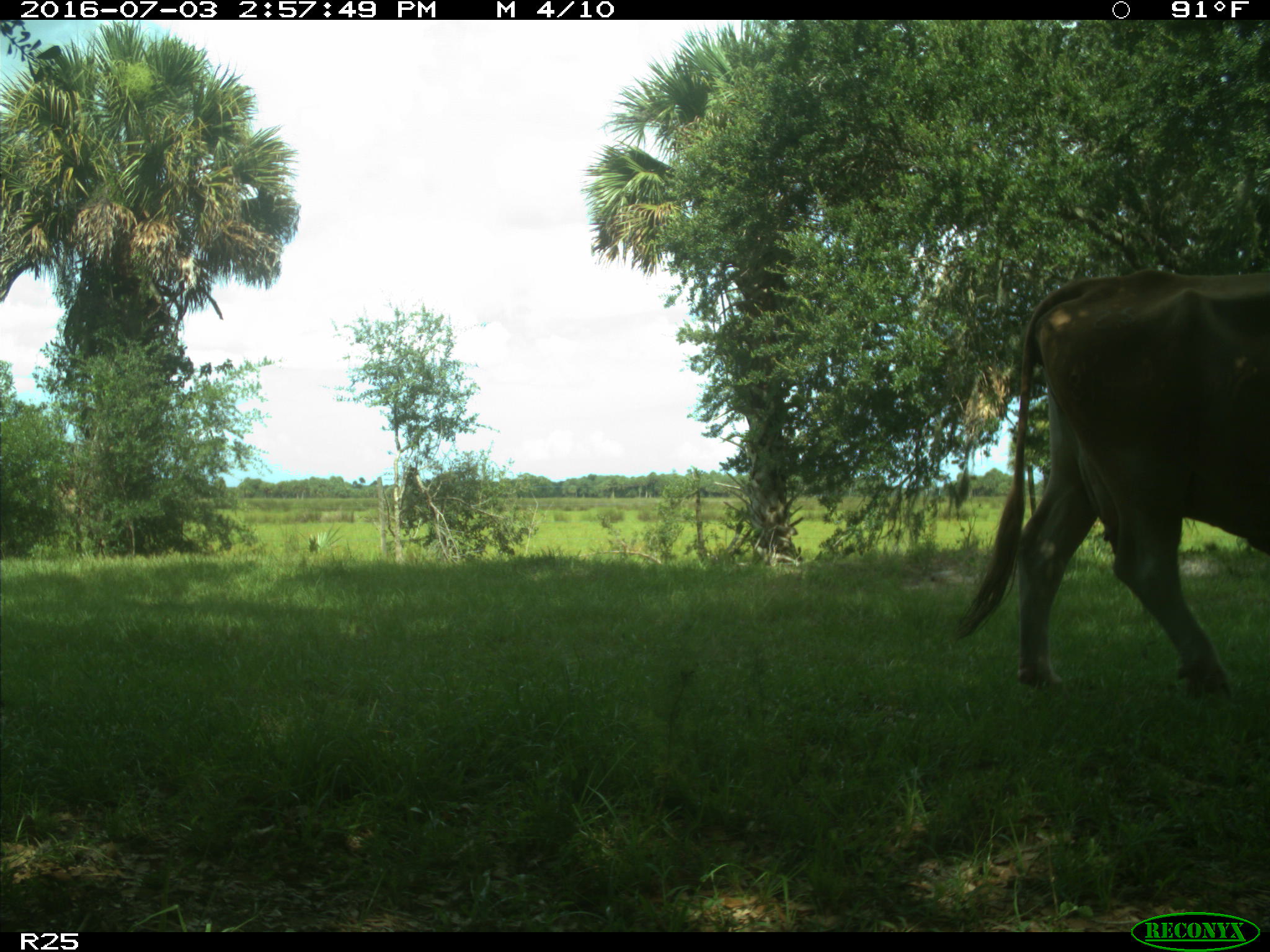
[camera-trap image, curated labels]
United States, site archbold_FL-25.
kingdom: Animalia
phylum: Chordata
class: Mammalia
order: Artiodactyla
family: Bovidae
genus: Bos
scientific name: Bos taurus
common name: domestic cow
Bos taurus (domestic cow).